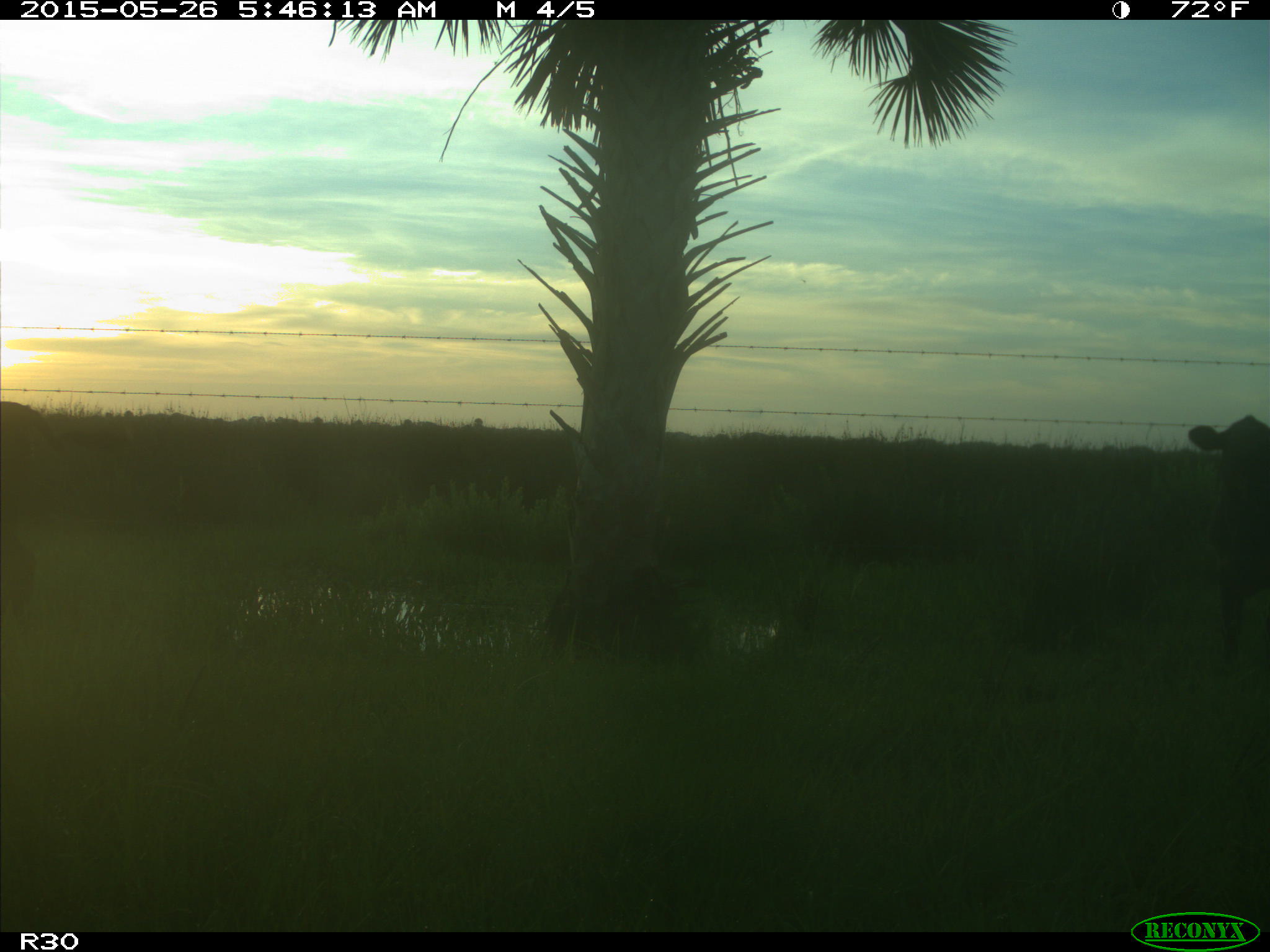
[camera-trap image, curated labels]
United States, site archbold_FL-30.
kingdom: Animalia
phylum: Chordata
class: Mammalia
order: Artiodactyla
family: Bovidae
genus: Bos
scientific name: Bos taurus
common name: domestic cow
Bos taurus (domestic cow).